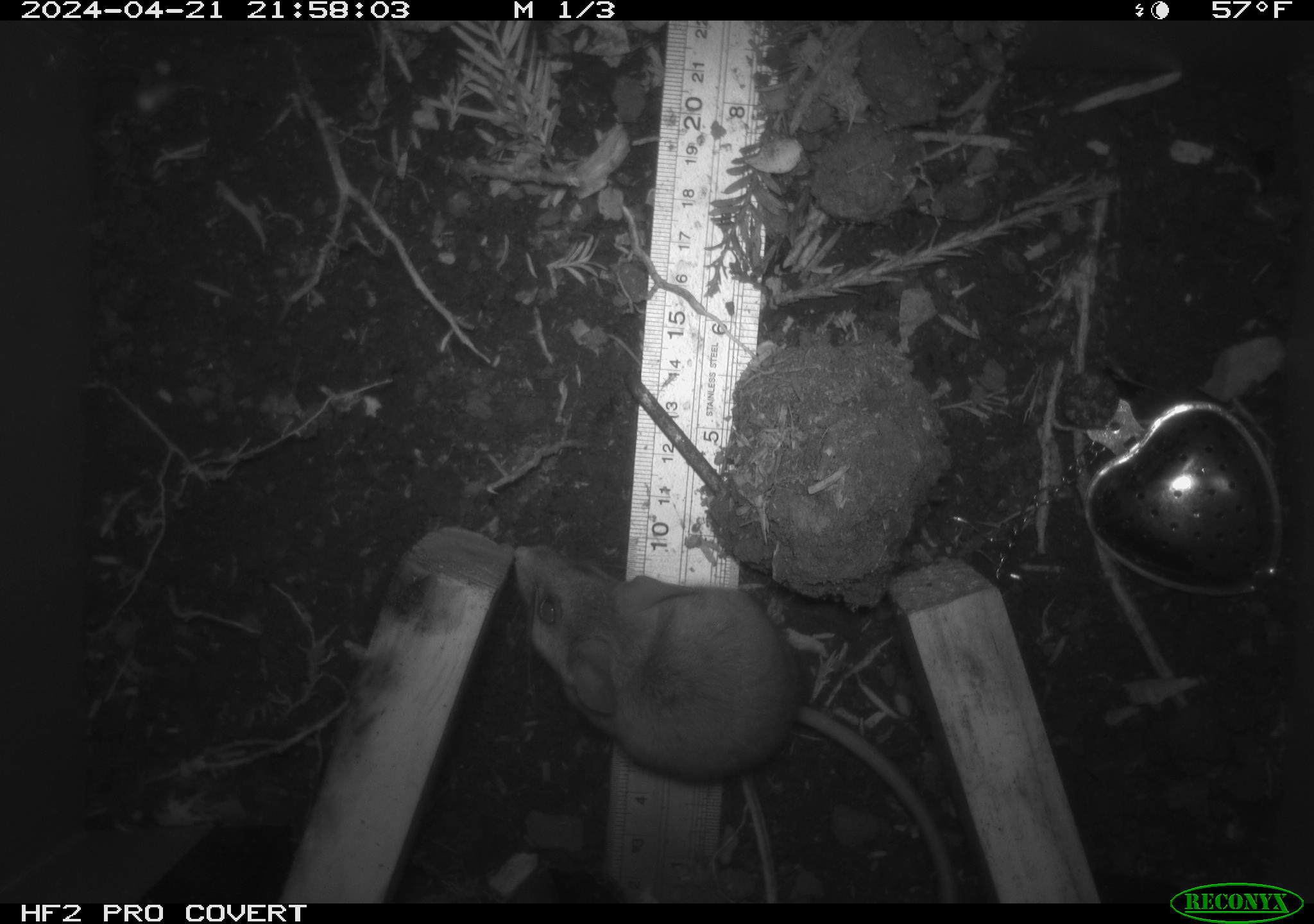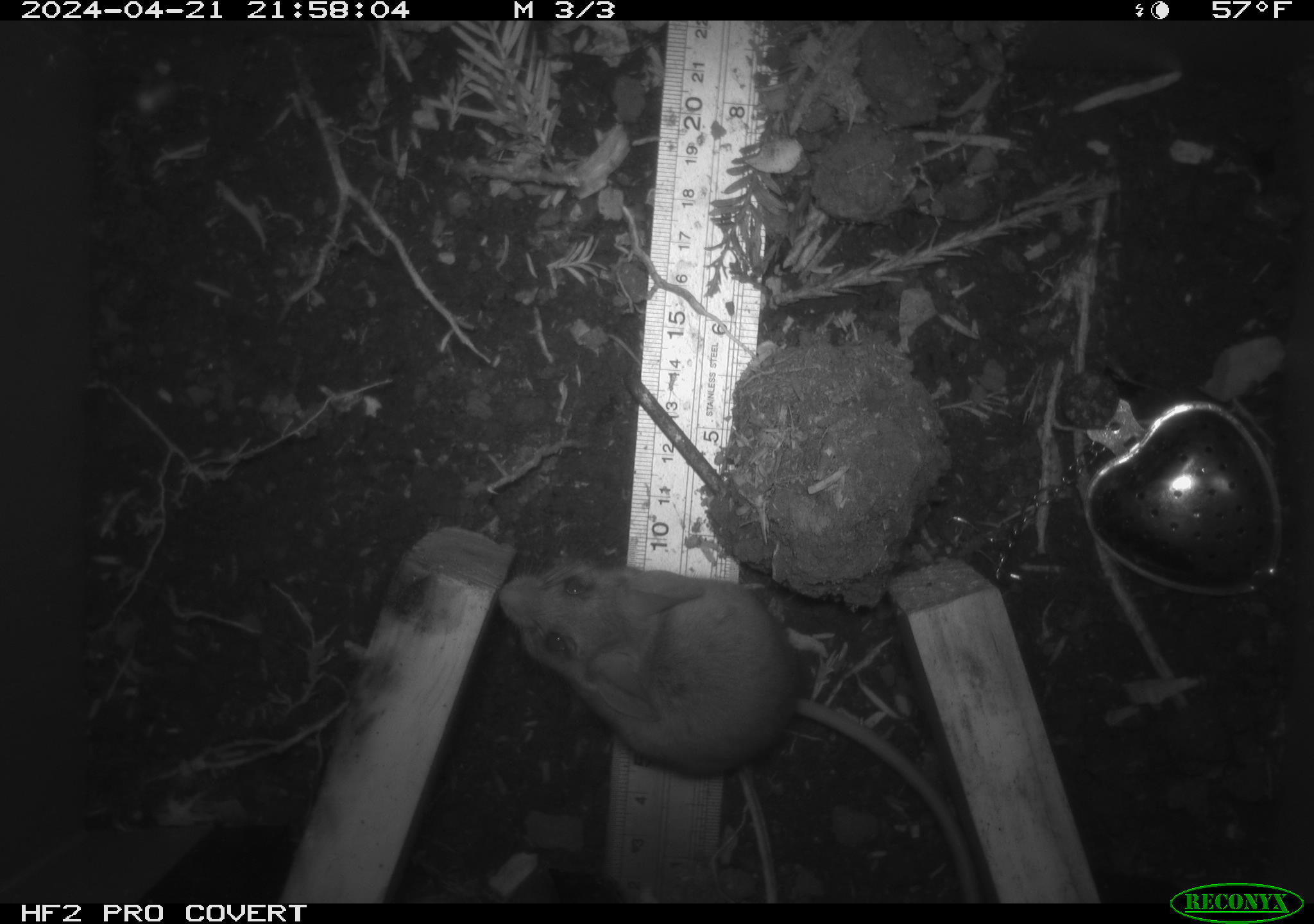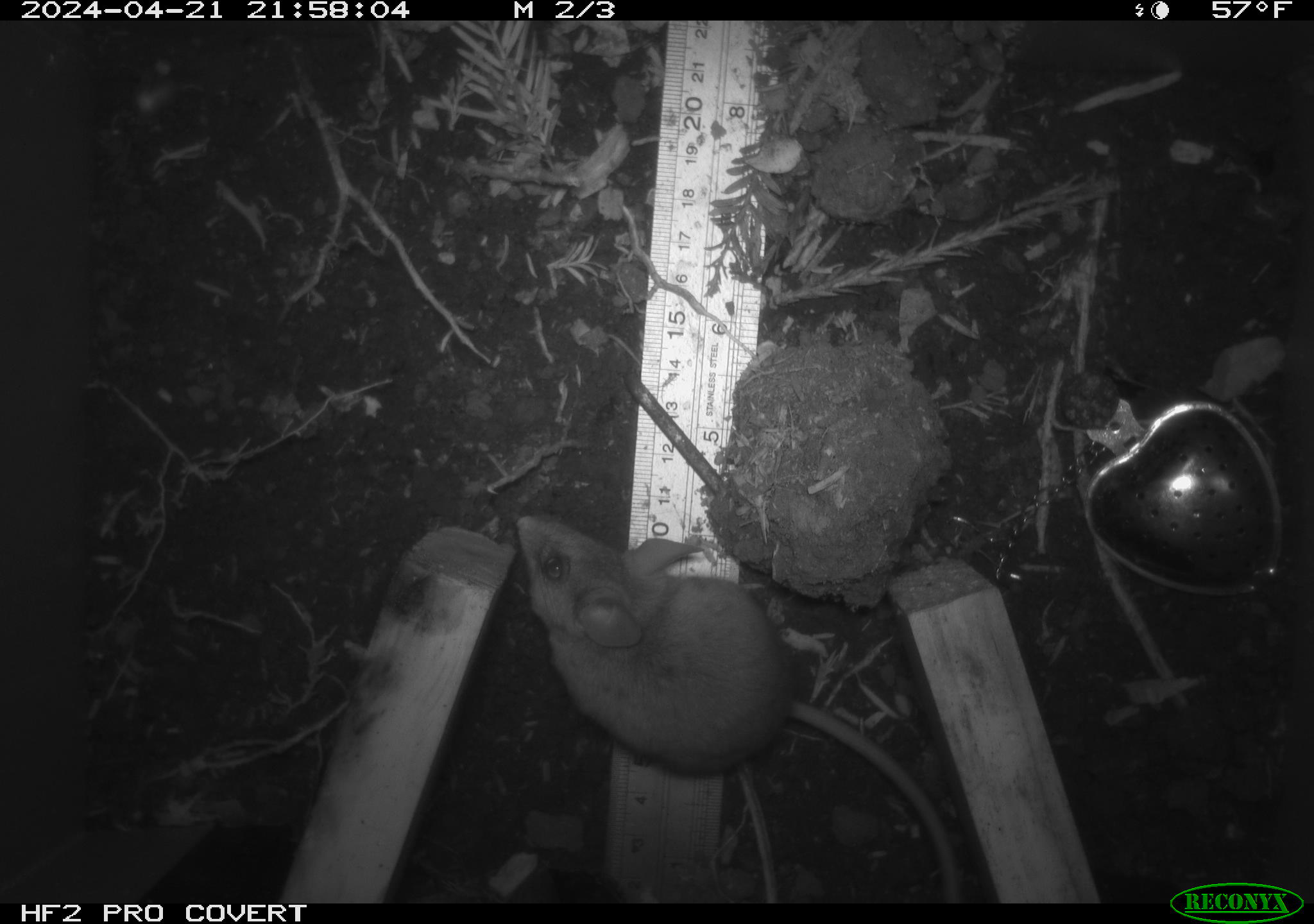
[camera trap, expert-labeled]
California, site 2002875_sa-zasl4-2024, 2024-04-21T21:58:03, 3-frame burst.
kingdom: Animalia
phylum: Chordata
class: Mammalia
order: Rodentia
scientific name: Rodentia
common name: mouse species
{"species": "mouse species (Rodentia)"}